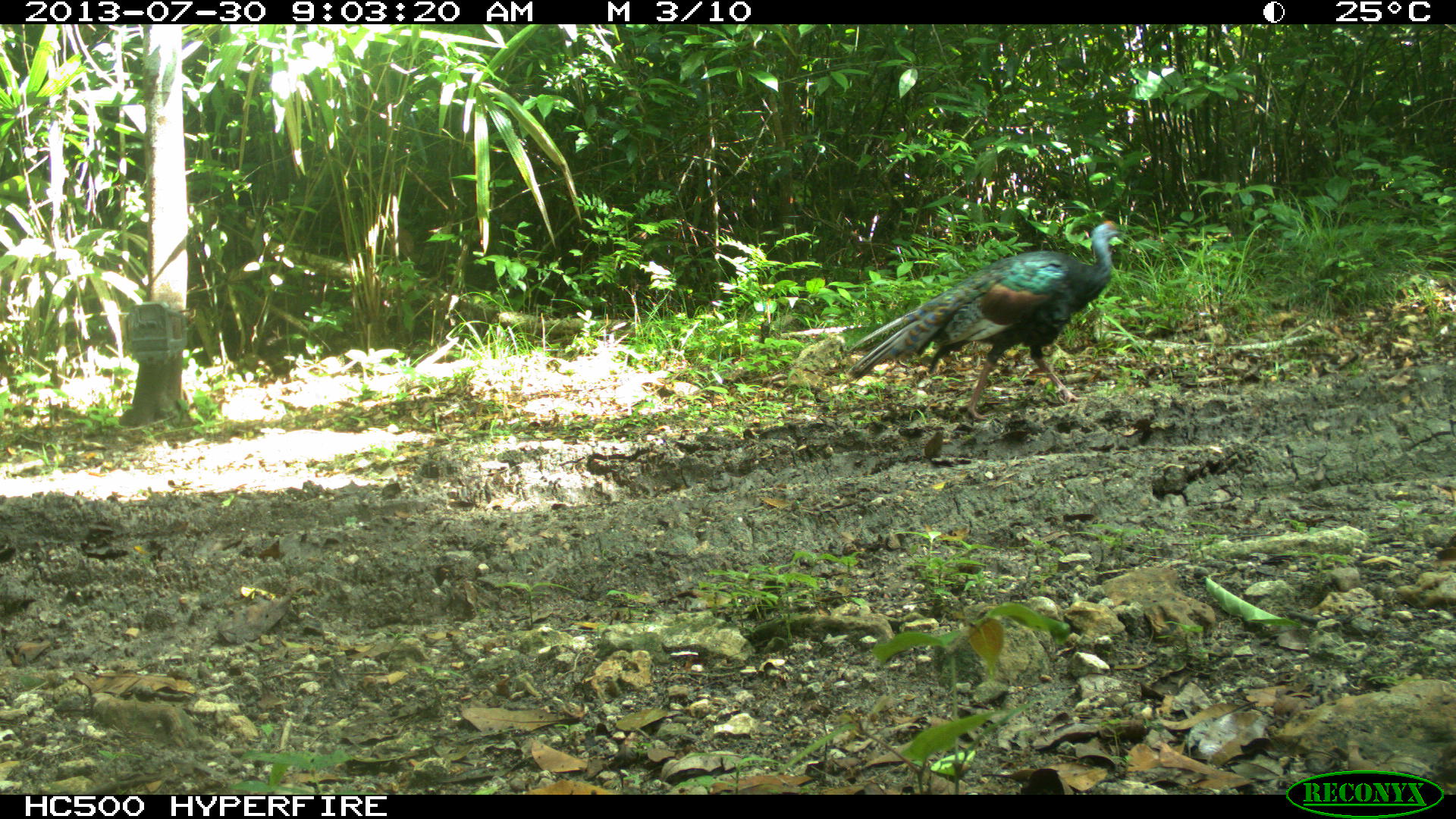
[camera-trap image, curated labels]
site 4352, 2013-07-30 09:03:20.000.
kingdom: Animalia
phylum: Chordata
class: Aves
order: Galliformes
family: Phasianidae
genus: Meleagris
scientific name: Meleagris ocellata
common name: ocellated turkey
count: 2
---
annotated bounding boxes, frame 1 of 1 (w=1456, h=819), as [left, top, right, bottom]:
meleagris ocellata: [844, 218, 1122, 419]